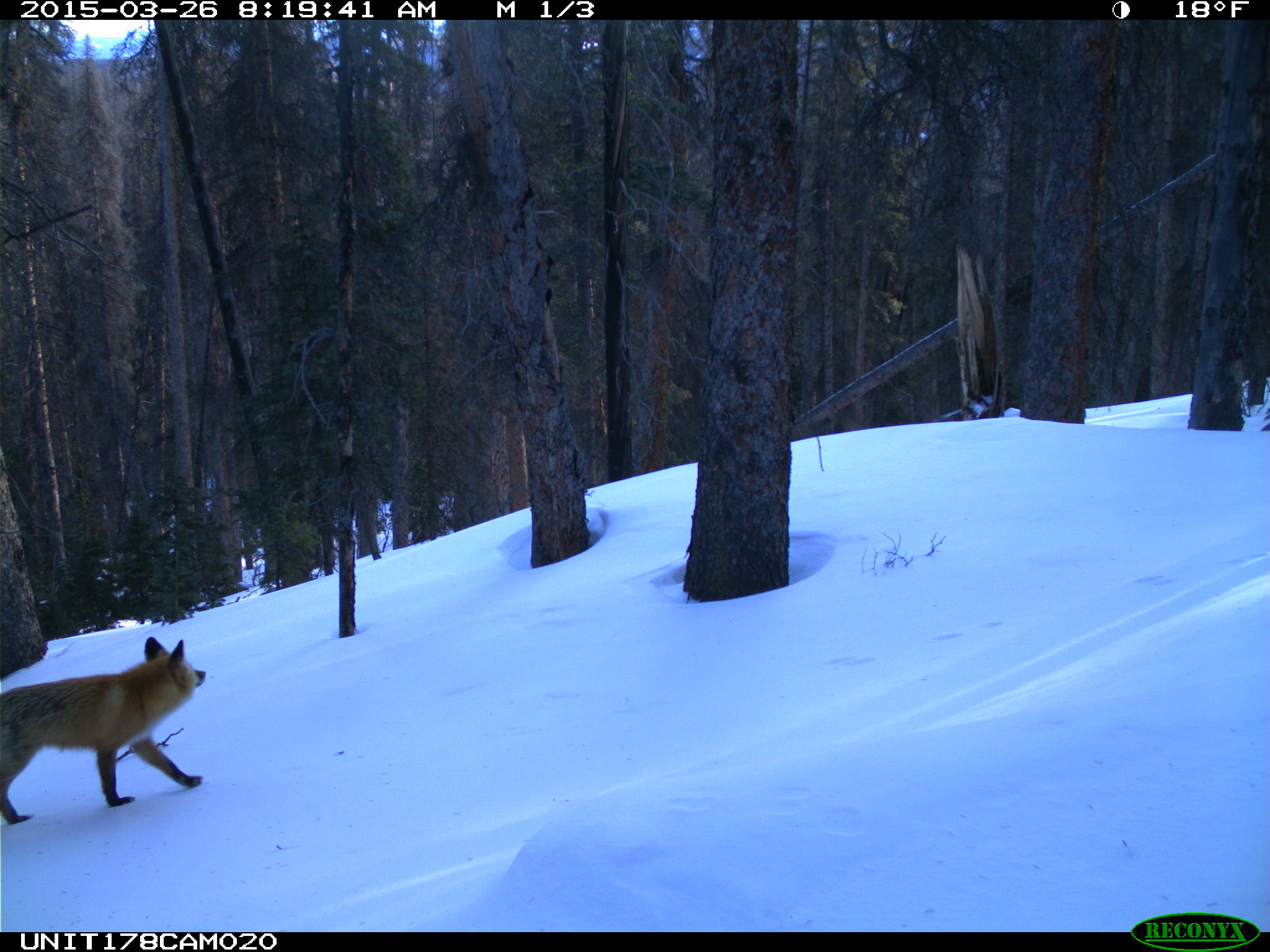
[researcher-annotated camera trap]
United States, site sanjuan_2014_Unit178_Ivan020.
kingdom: Animalia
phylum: Chordata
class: Mammalia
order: Carnivora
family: Canidae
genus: Vulpes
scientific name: Vulpes vulpes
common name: red fox